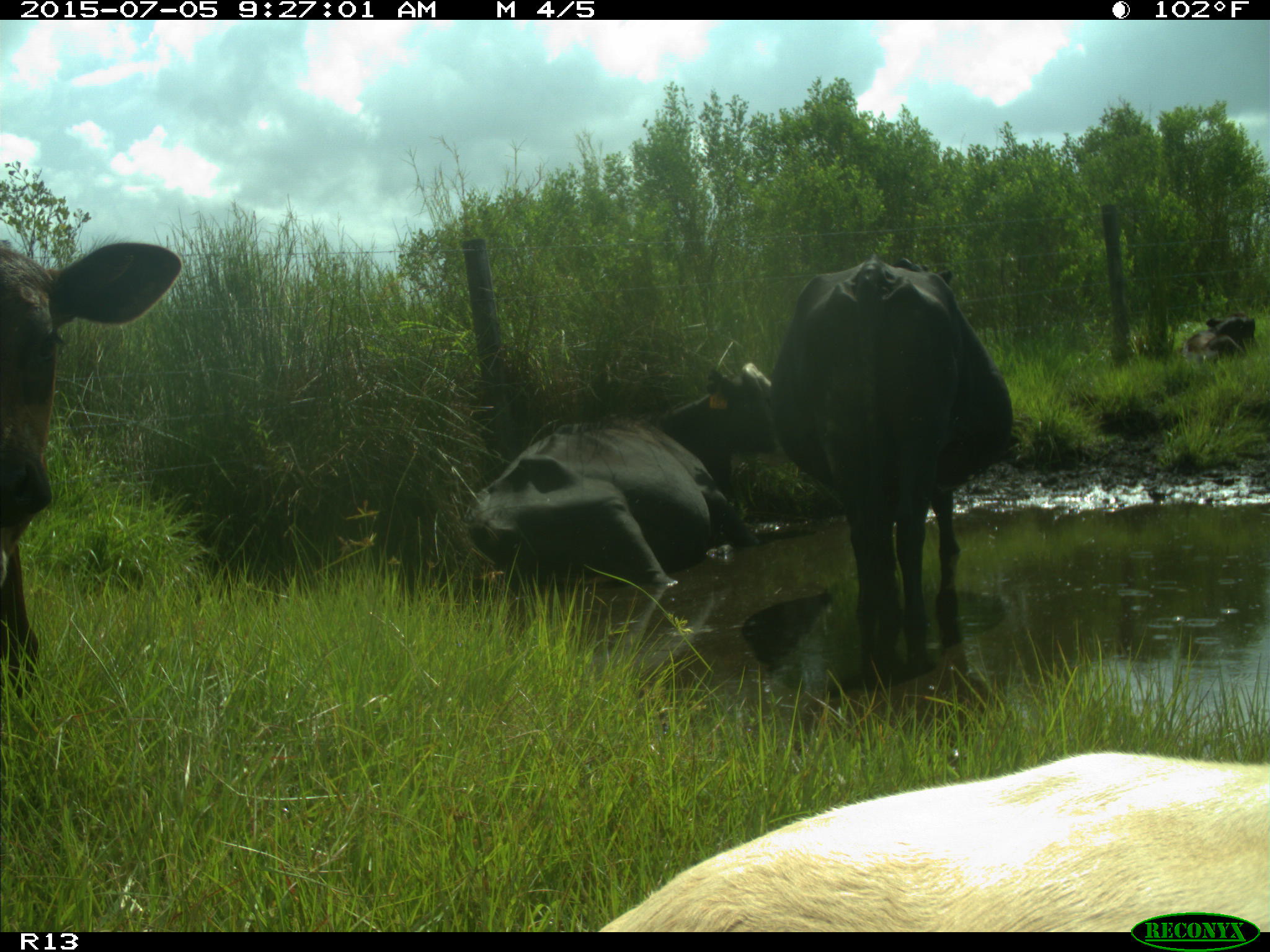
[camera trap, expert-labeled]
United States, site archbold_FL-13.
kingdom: Animalia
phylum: Chordata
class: Mammalia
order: Artiodactyla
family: Bovidae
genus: Bos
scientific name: Bos taurus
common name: domestic cow